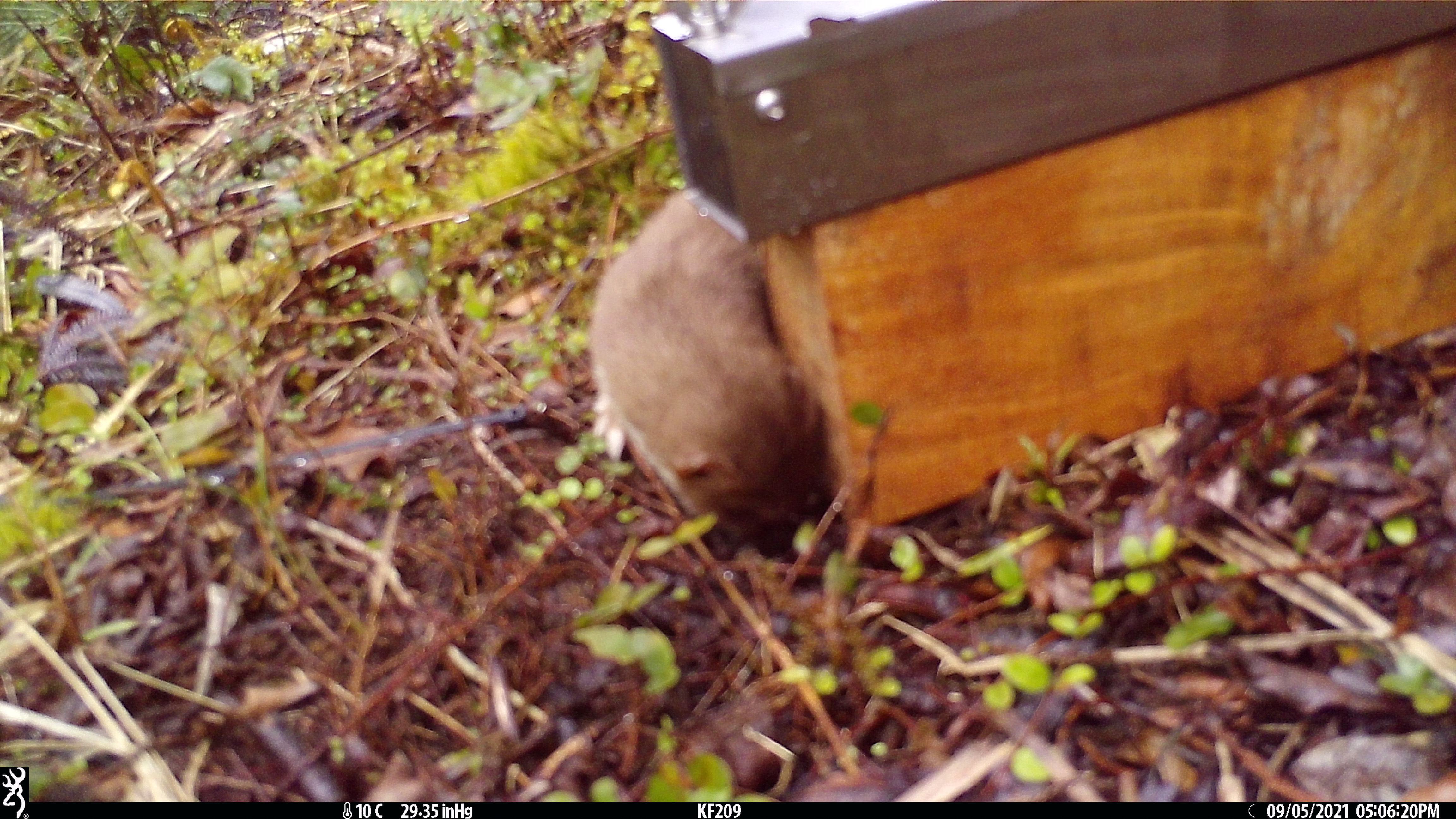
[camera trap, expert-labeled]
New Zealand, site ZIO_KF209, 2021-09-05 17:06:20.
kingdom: Animalia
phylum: Chordata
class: Mammalia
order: Carnivora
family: Mustelidae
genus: Mustela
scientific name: Mustela erminea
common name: stoat